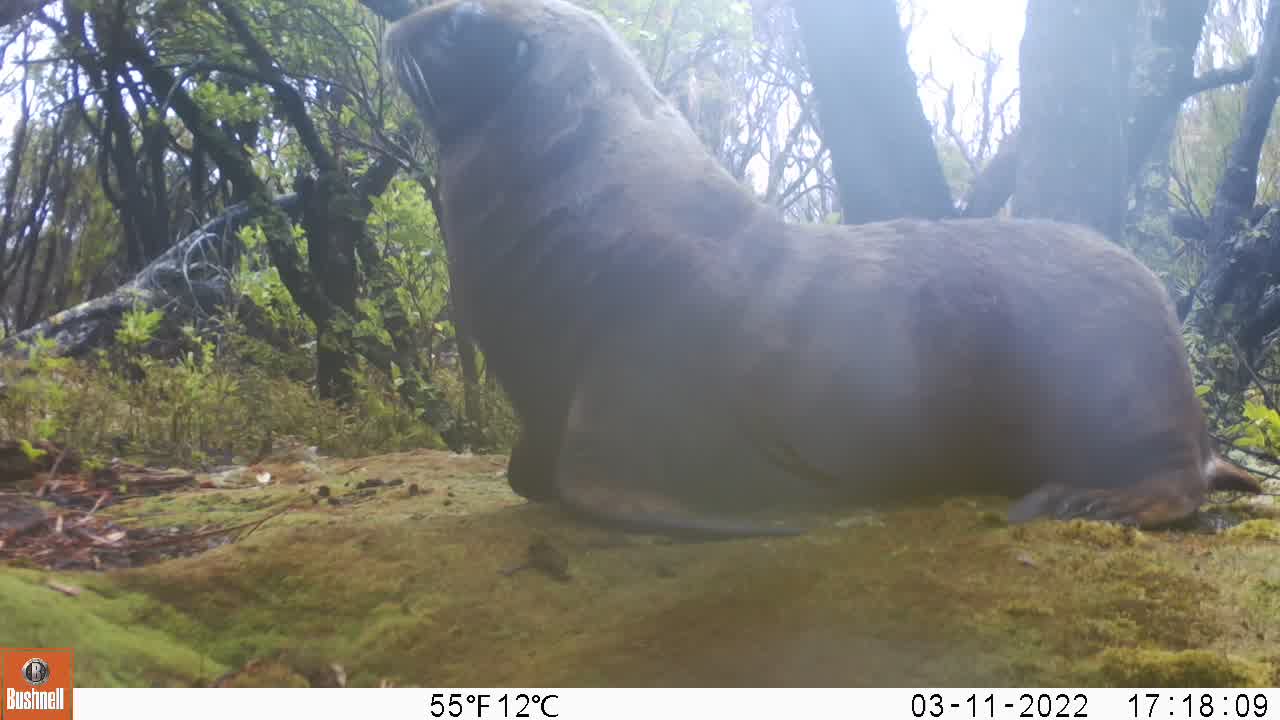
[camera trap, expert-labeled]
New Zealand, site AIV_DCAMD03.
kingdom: Animalia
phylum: Chordata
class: Mammalia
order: Carnivora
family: Otariidae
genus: Phocarctos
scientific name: Phocarctos hookeri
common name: new zealand sea lion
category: sealion